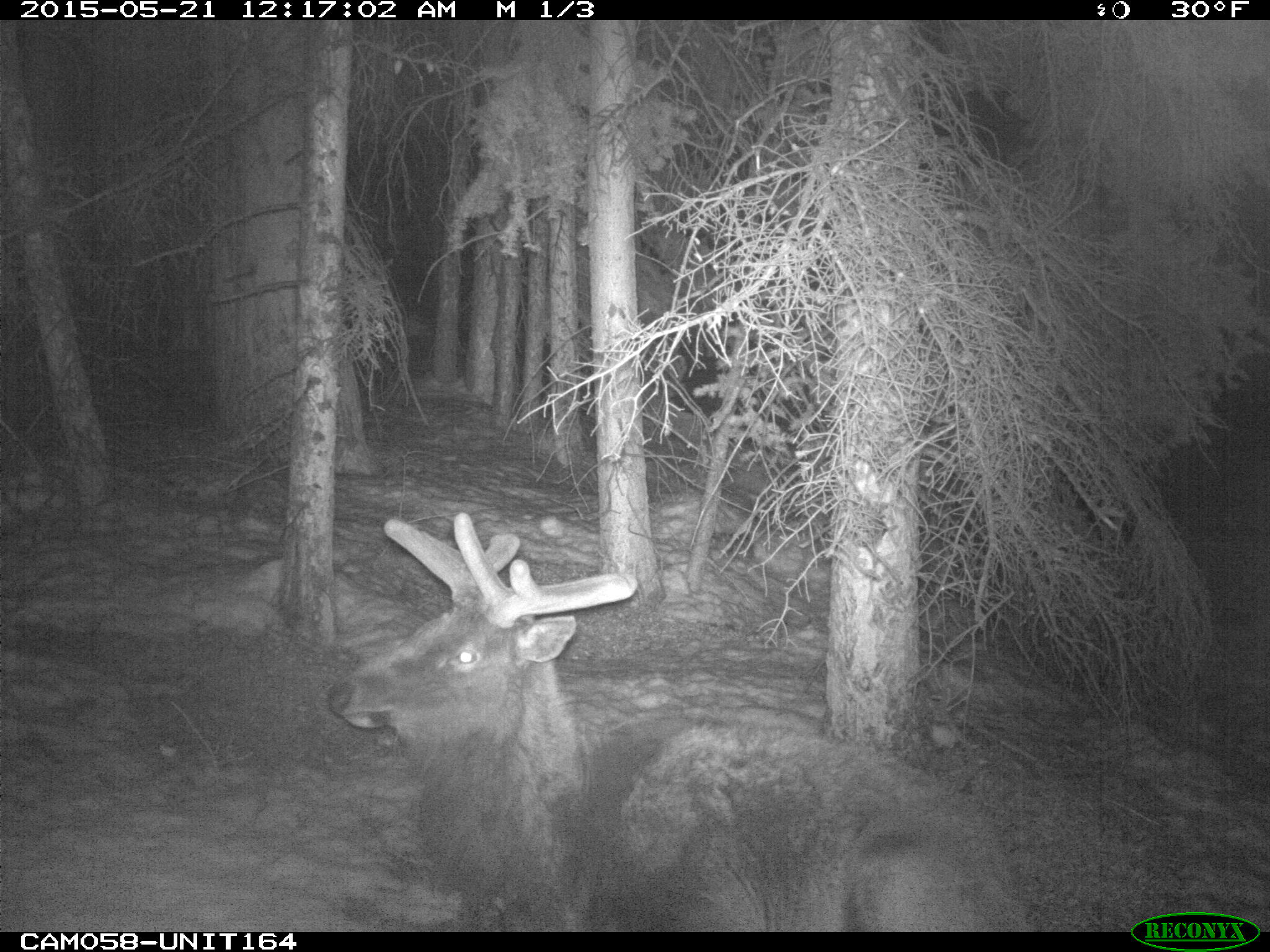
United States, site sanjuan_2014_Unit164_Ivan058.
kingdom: Animalia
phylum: Chordata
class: Mammalia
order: Artiodactyla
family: Cervidae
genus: Cervus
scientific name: Cervus elaphus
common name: red deer